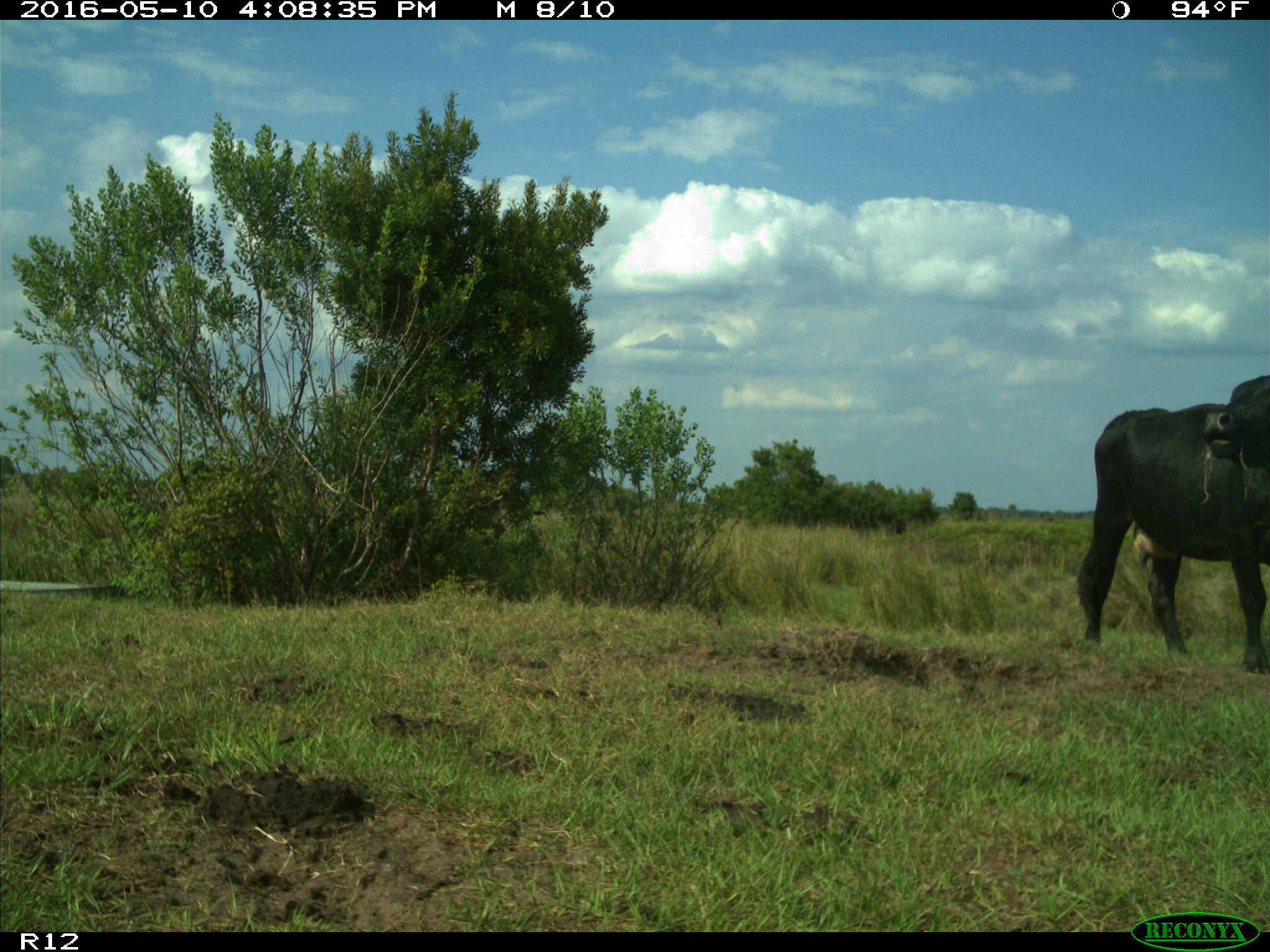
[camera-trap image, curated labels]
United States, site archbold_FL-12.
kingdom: Animalia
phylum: Chordata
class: Mammalia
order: Artiodactyla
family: Bovidae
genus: Bos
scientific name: Bos taurus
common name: domestic cow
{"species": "Bos taurus (domestic cow)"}